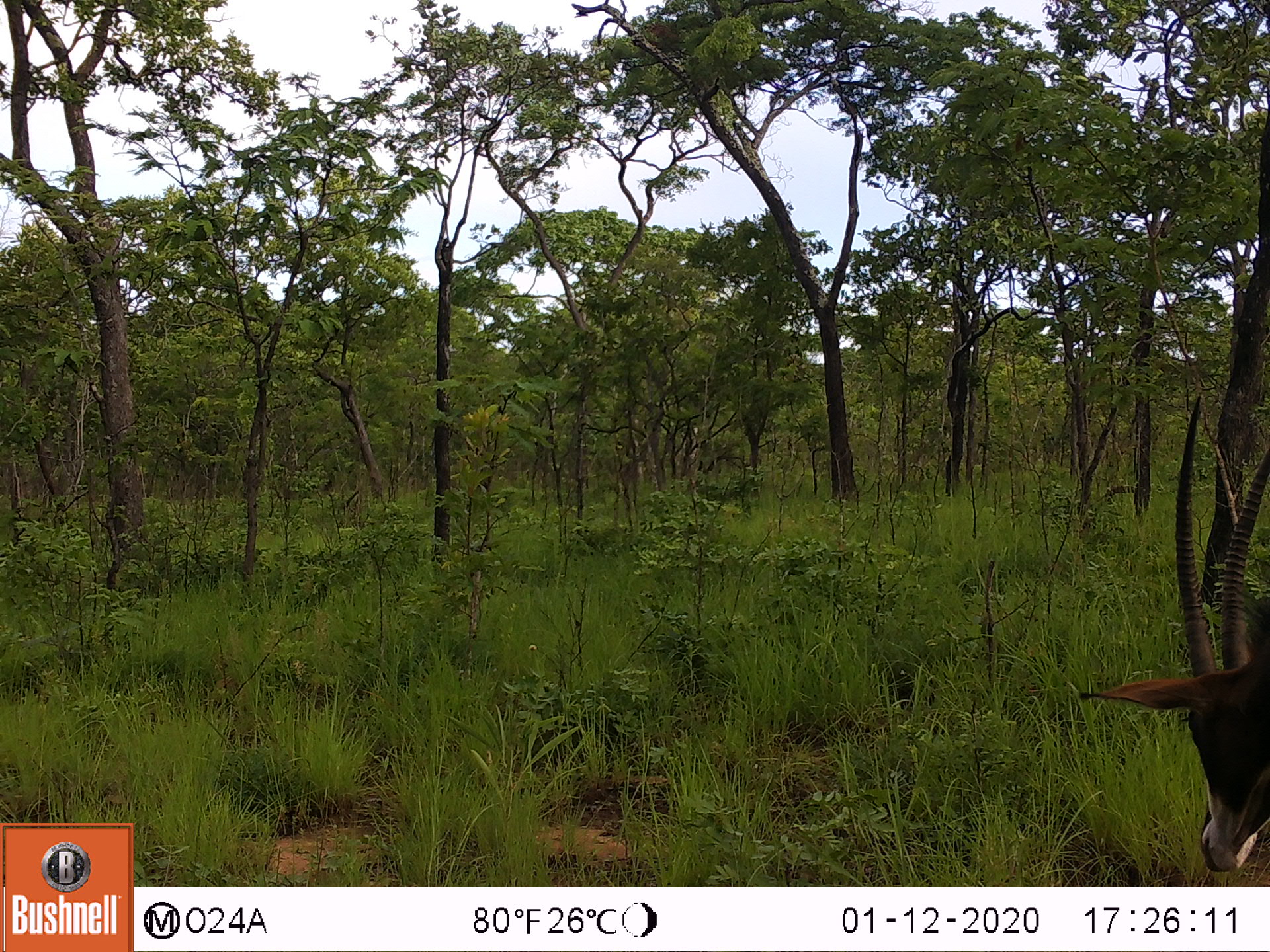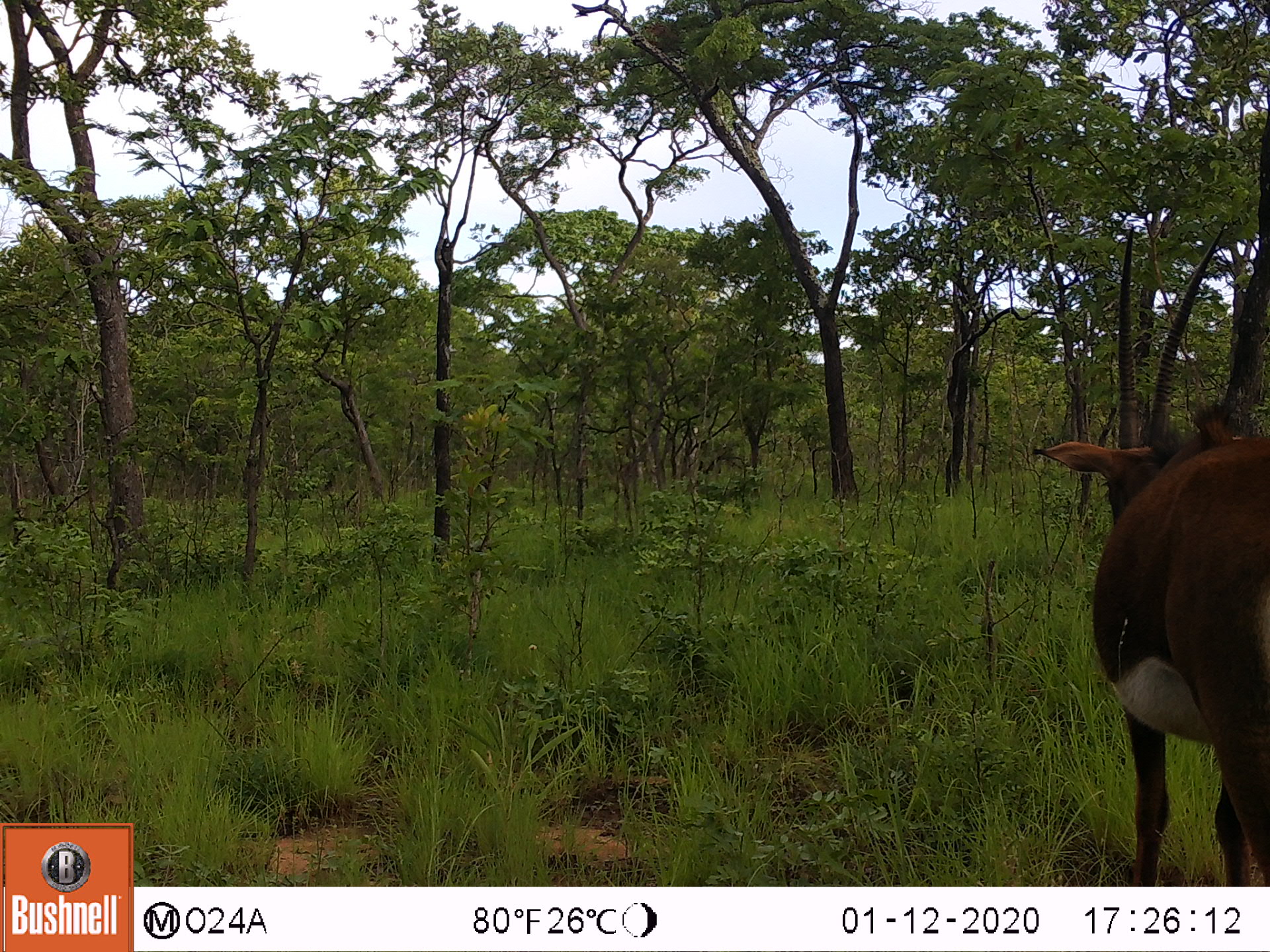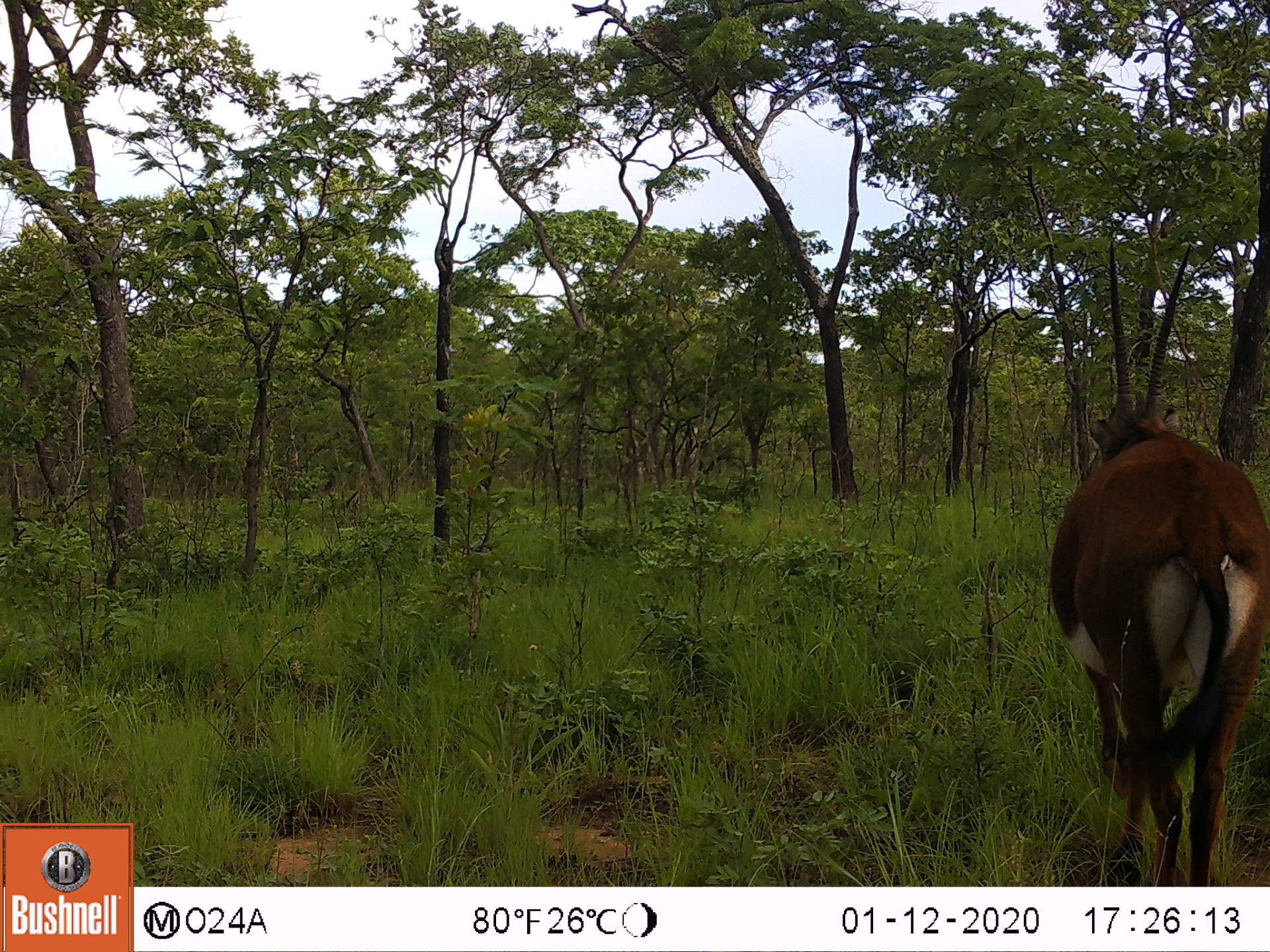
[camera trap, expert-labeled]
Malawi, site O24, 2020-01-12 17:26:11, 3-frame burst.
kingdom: Animalia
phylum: Chordata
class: Mammalia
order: Artiodactyla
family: Bovidae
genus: Hippotragus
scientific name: Hippotragus niger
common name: sable antelope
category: sable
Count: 1.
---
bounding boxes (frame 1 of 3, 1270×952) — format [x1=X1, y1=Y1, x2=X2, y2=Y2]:
sable: [x1=1073, y1=384, x2=1268, y2=880]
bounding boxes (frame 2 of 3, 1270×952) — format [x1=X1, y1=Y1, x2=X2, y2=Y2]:
sable: [x1=1024, y1=217, x2=1268, y2=882]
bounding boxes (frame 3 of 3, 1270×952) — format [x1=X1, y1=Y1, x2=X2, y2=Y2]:
sable: [x1=1042, y1=229, x2=1268, y2=880]